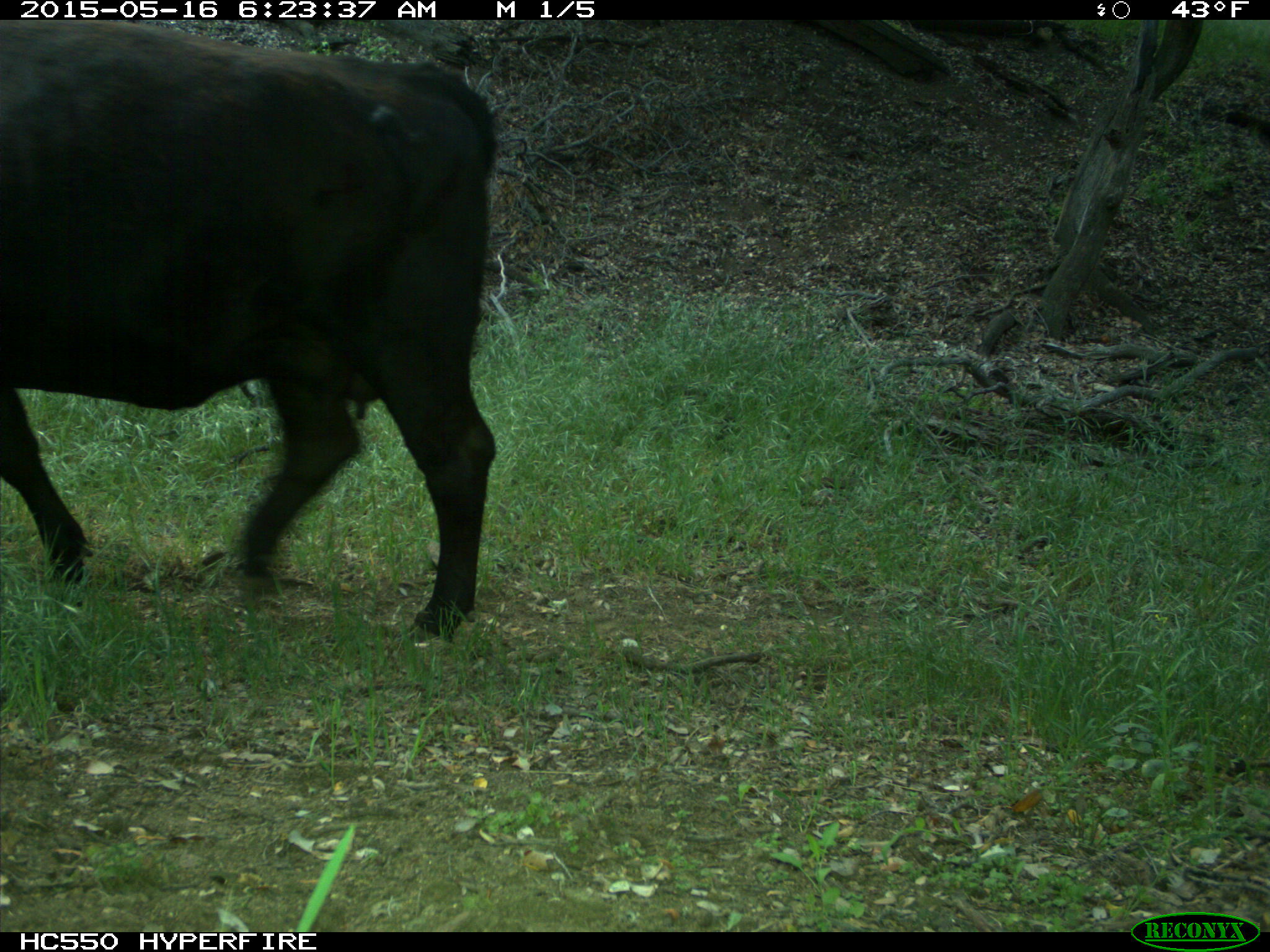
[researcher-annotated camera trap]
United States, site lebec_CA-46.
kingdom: Animalia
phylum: Chordata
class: Mammalia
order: Artiodactyla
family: Bovidae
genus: Bos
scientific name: Bos taurus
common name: domestic cow